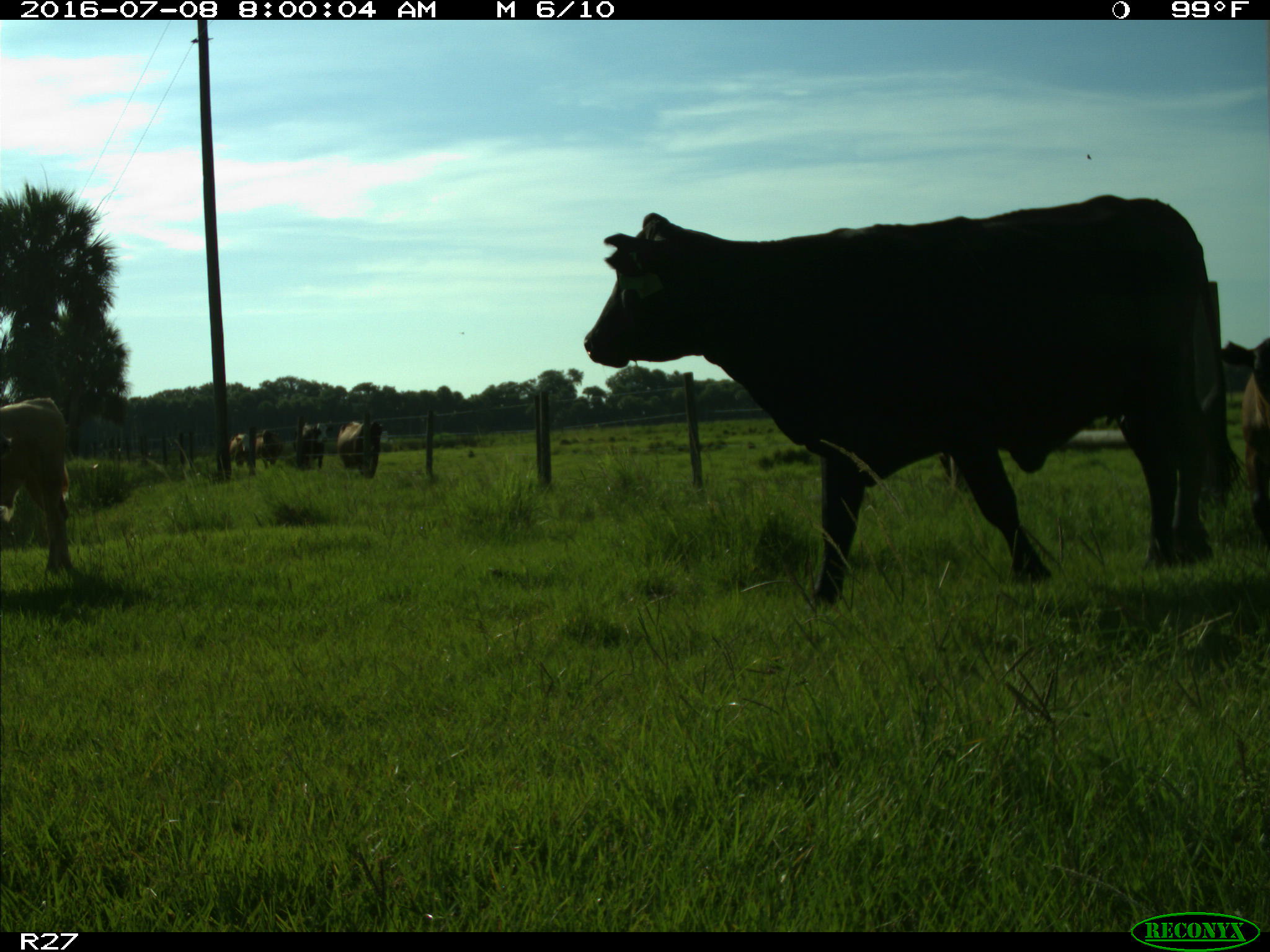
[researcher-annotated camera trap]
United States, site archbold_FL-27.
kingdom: Animalia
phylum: Chordata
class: Mammalia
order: Artiodactyla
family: Bovidae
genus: Bos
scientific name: Bos taurus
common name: domestic cow